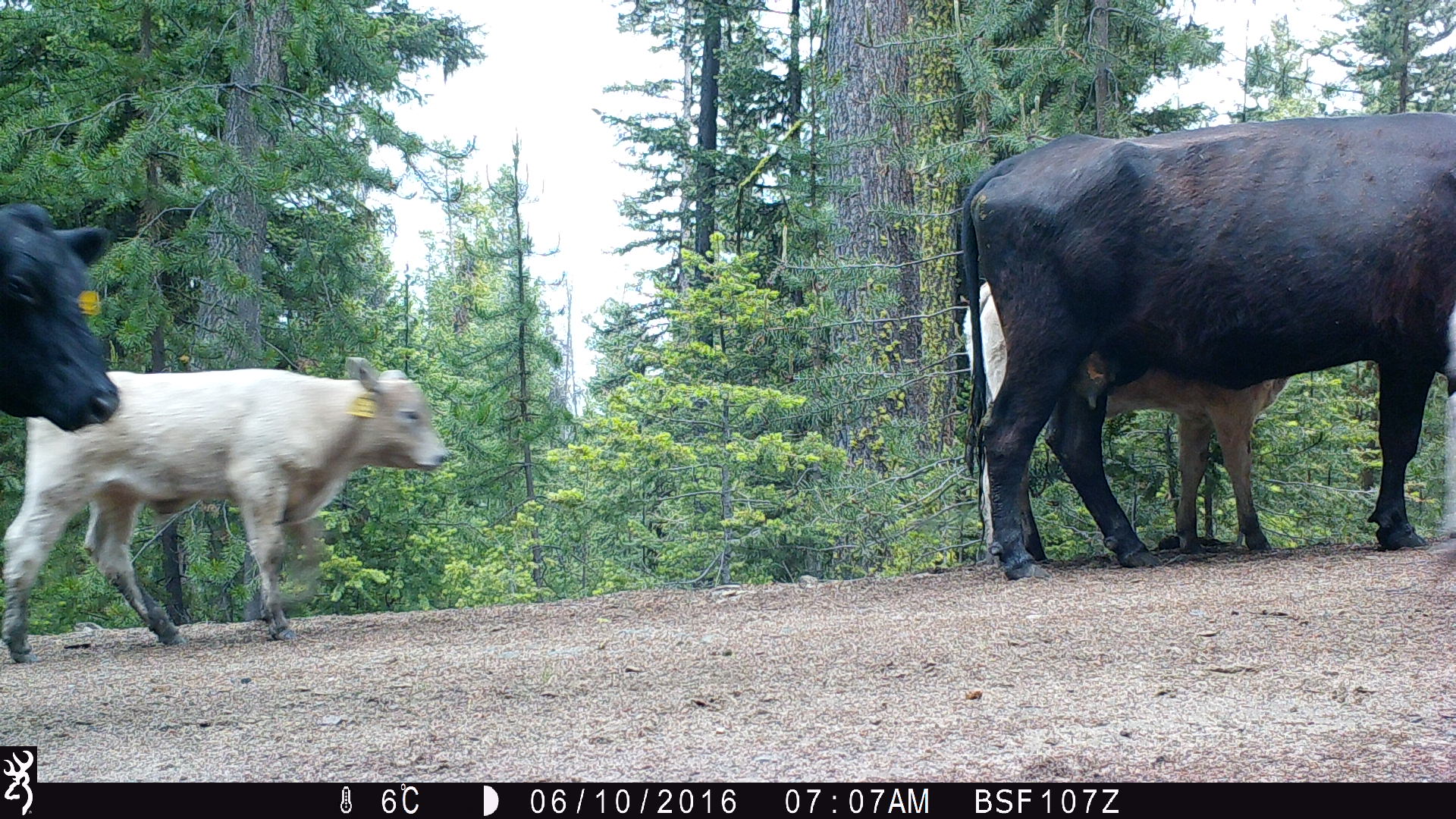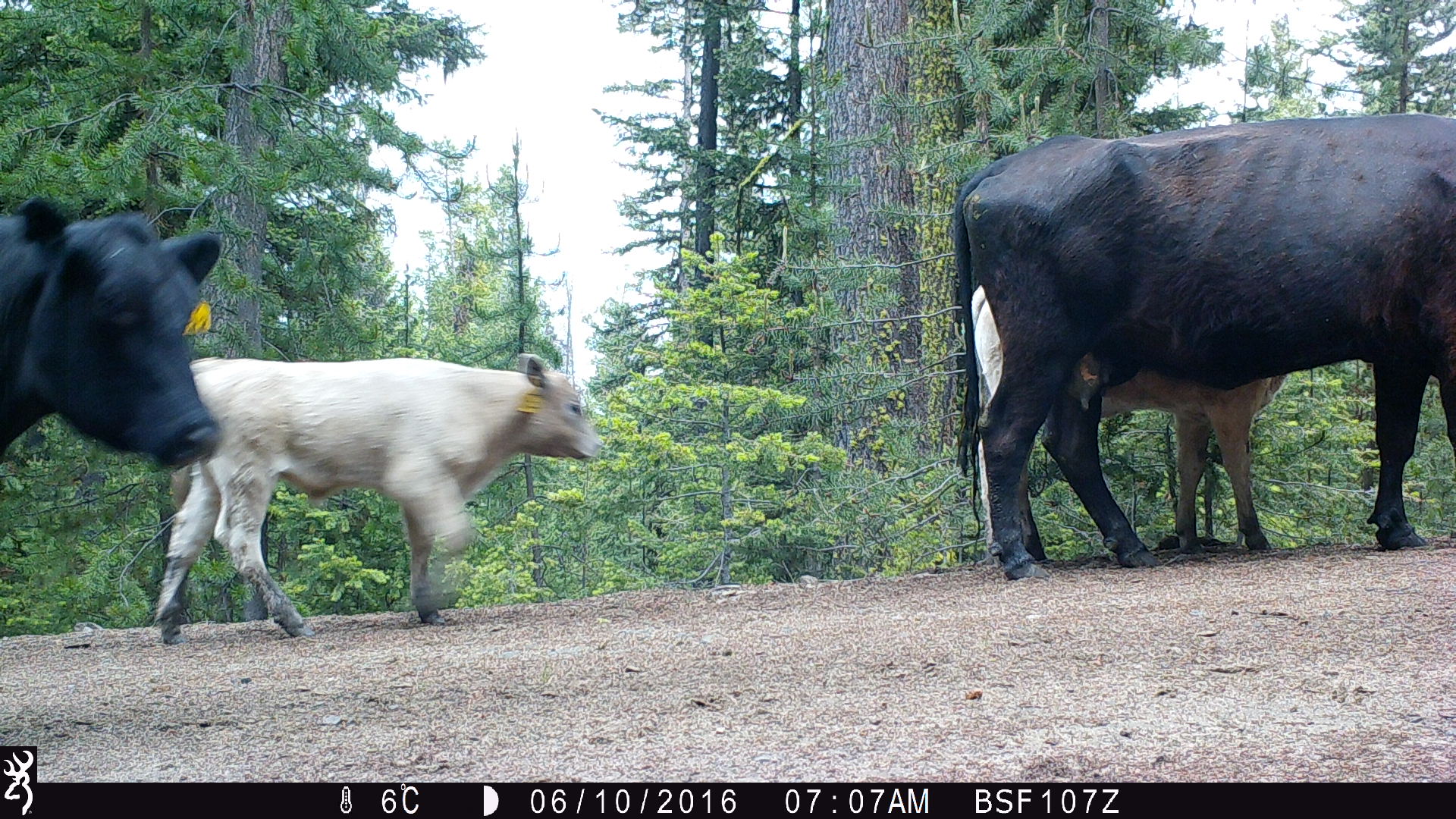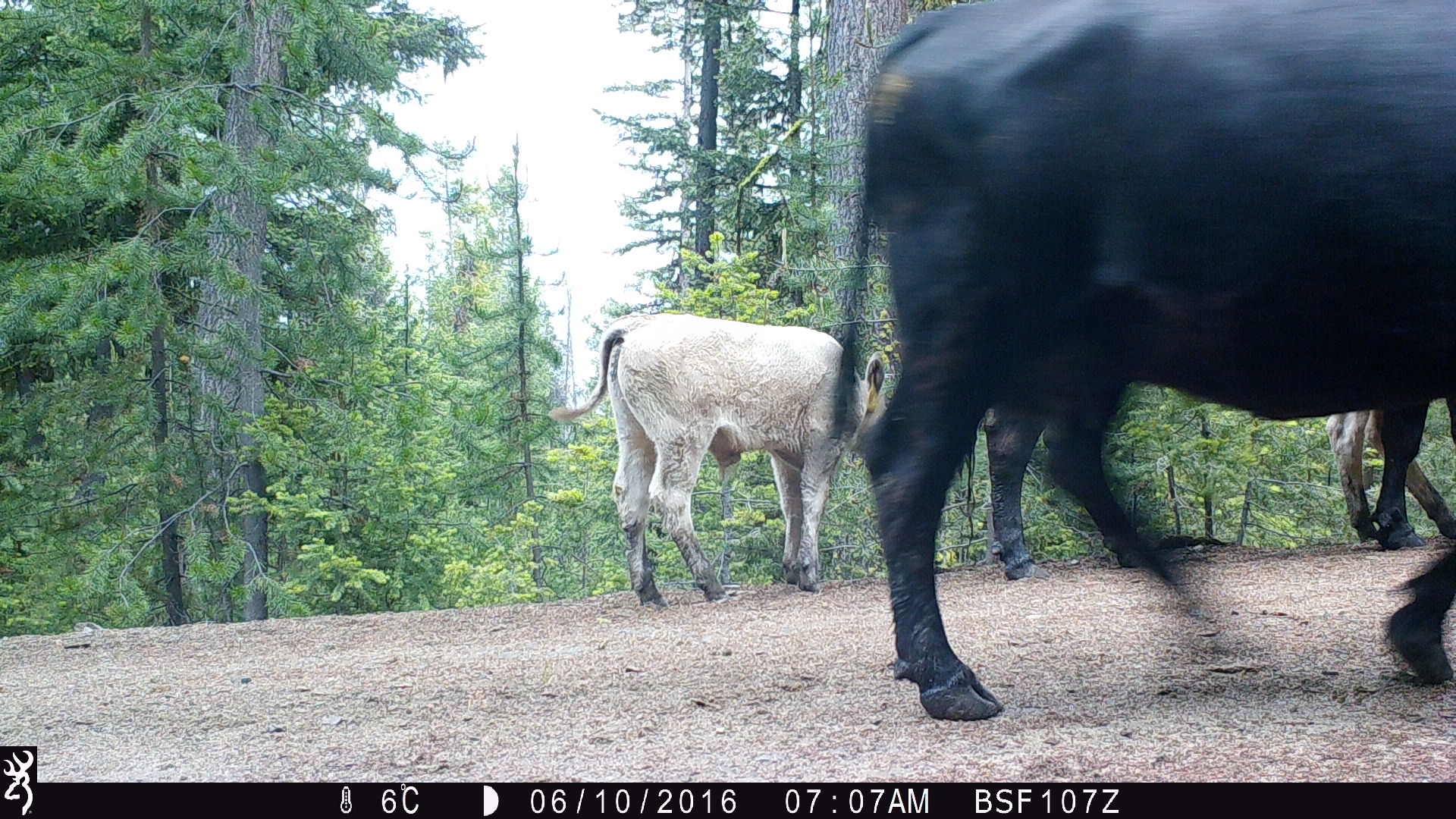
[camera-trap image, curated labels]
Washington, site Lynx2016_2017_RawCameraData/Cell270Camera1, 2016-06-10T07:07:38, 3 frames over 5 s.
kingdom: Animalia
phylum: Chordata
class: Mammalia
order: Artiodactyla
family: Bovidae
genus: Bos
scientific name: Bos taurus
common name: domestic cattle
Domestic cattle (Bos taurus). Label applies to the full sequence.